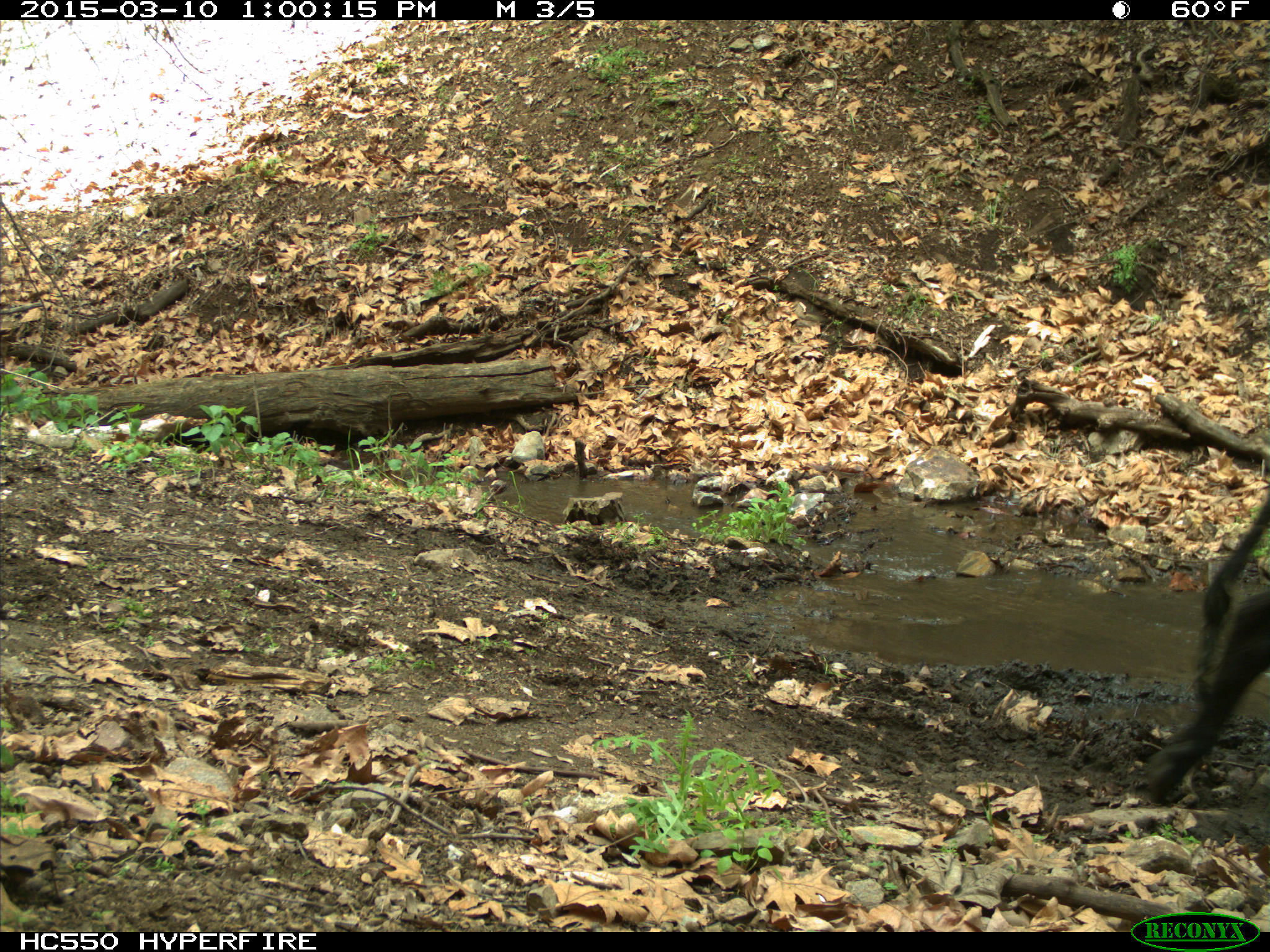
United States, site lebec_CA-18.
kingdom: Animalia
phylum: Chordata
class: Mammalia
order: Artiodactyla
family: Bovidae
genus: Bos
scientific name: Bos taurus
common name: domestic cow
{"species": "Bos taurus (domestic cow)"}